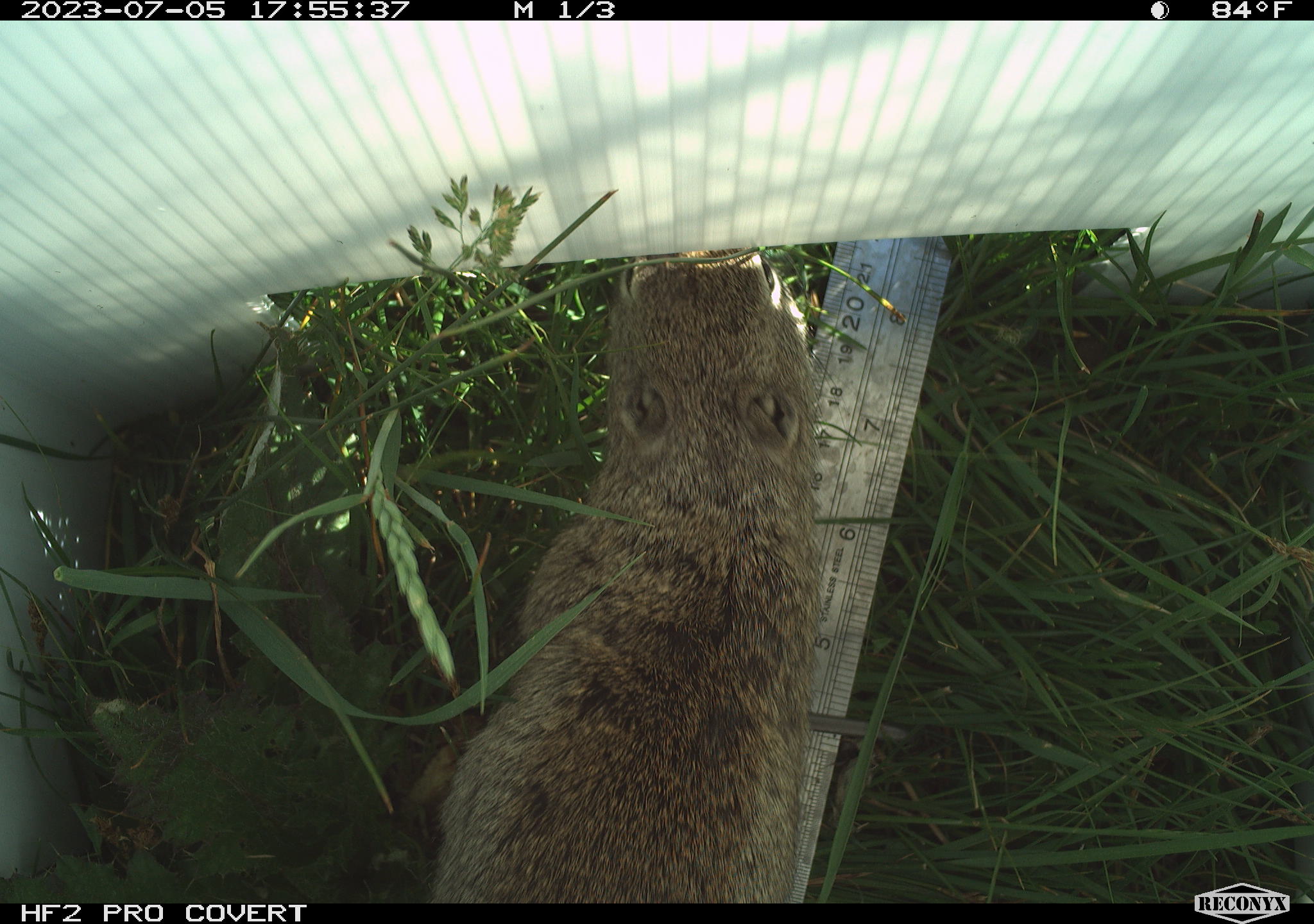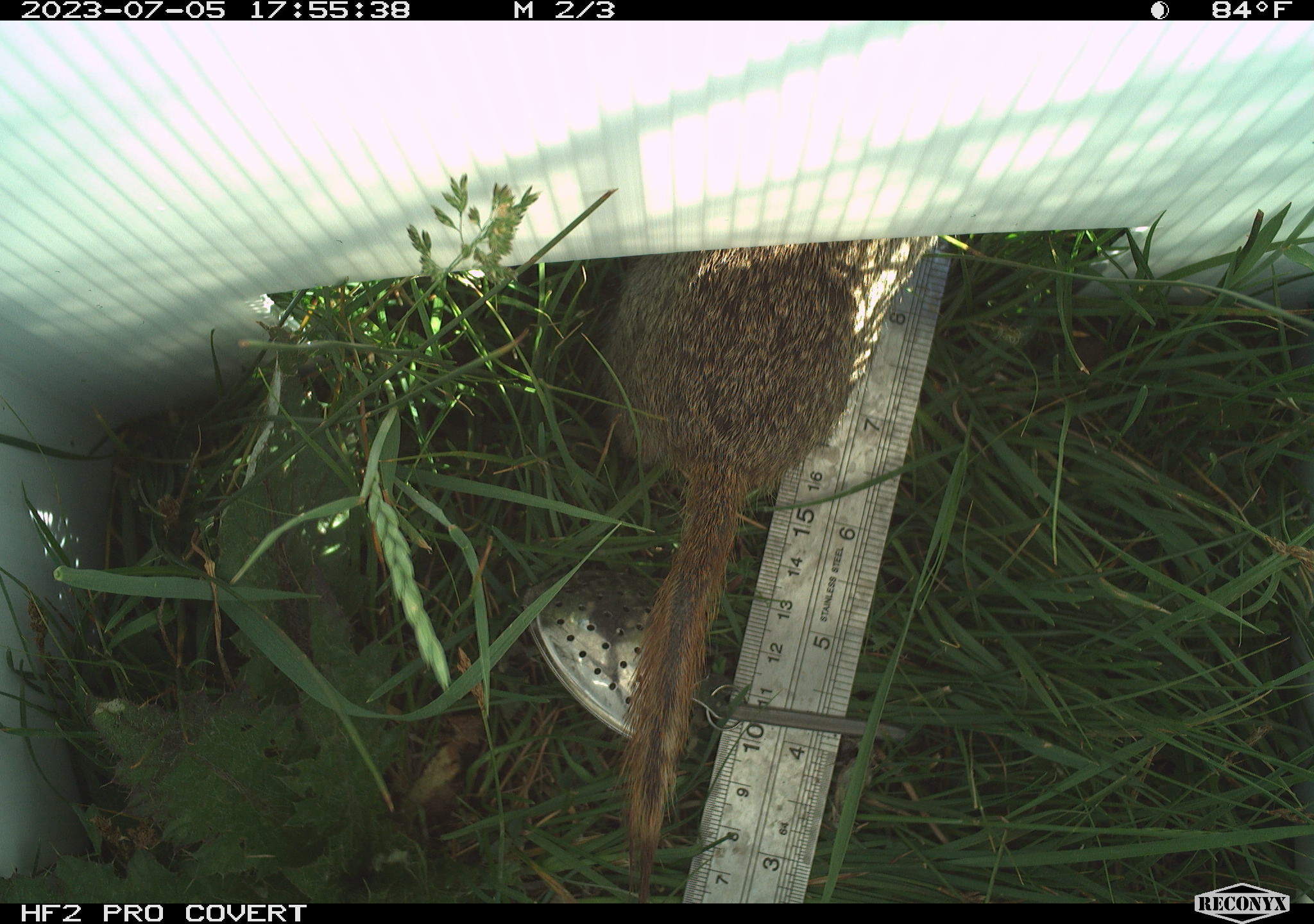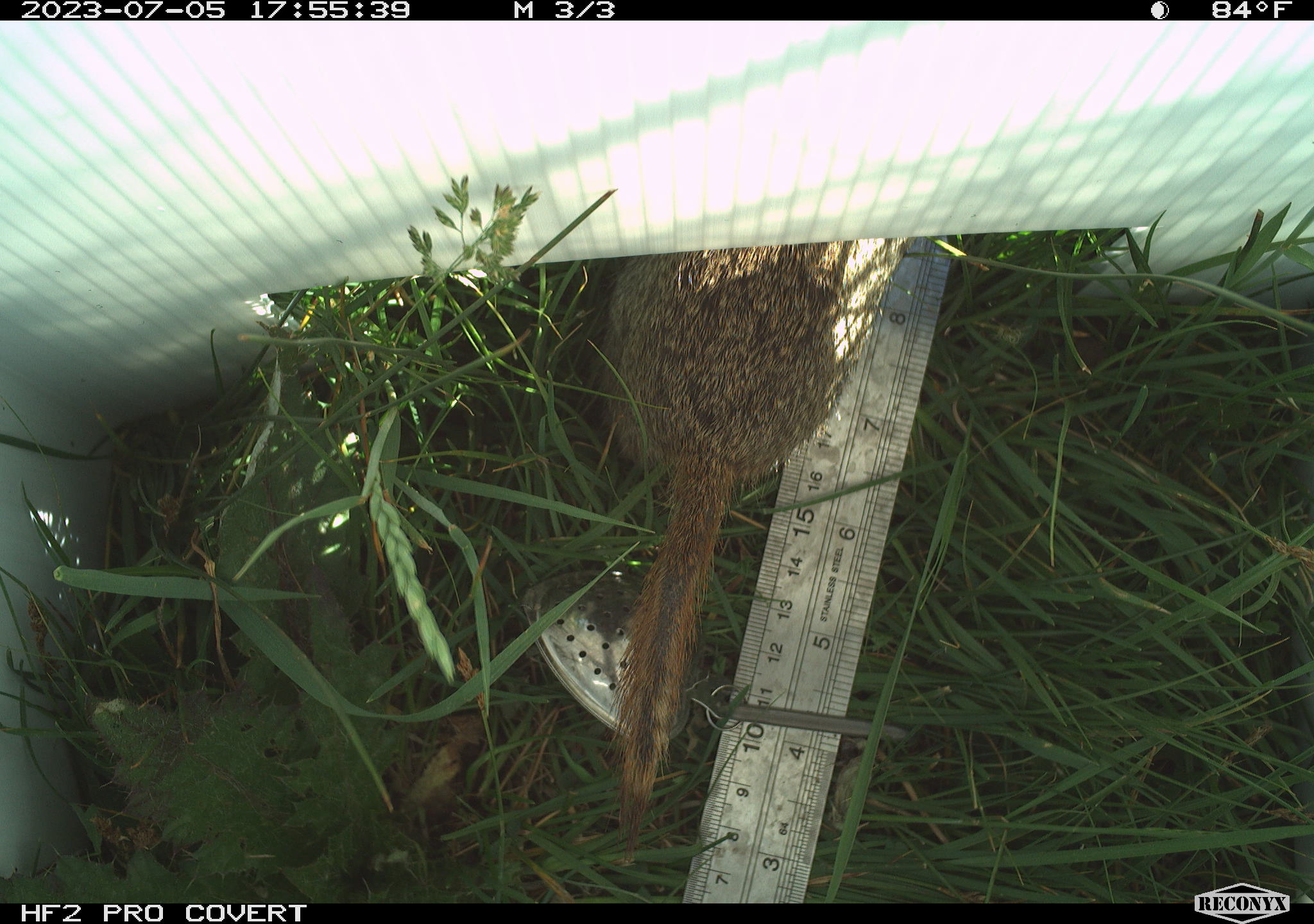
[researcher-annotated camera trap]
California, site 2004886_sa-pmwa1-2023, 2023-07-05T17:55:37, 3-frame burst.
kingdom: Animalia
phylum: Chordata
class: Mammalia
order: Rodentia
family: Sciuridae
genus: Urocitellus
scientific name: Urocitellus beldingi beldingi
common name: belding's ground squirrel